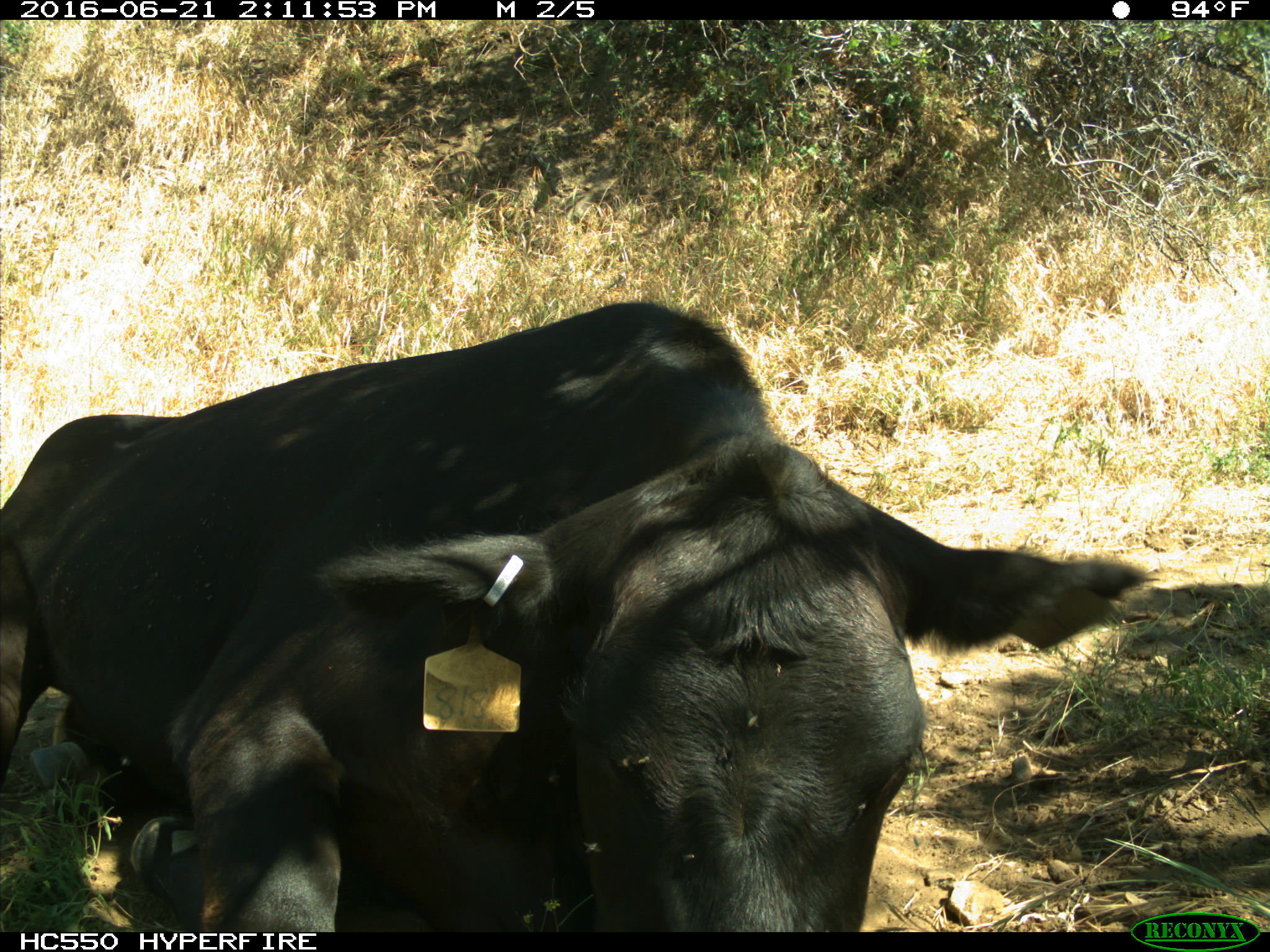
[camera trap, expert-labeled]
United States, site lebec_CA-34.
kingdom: Animalia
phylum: Chordata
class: Mammalia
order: Artiodactyla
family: Bovidae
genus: Bos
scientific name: Bos taurus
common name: domestic cow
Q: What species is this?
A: Bos taurus (domestic cow).